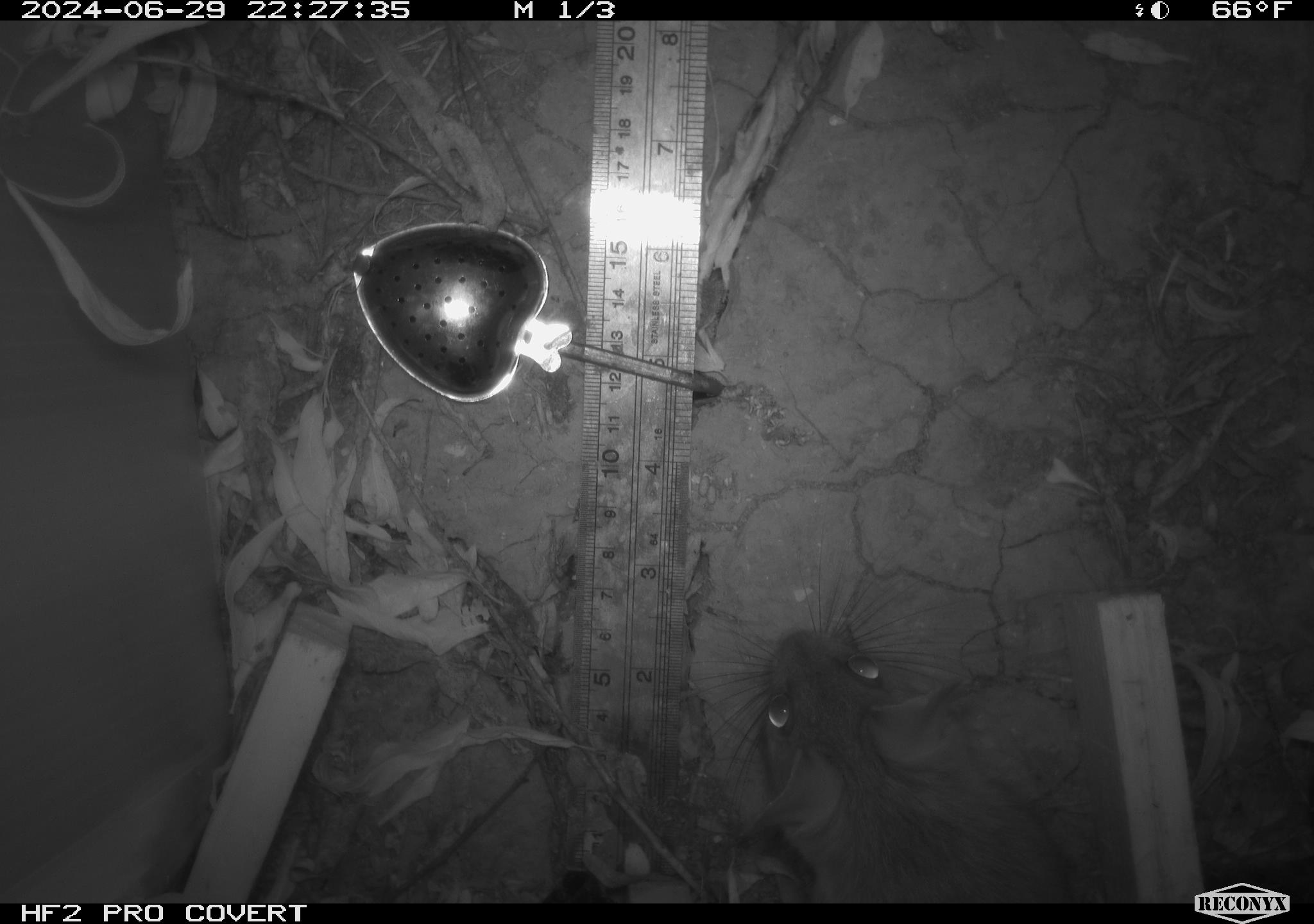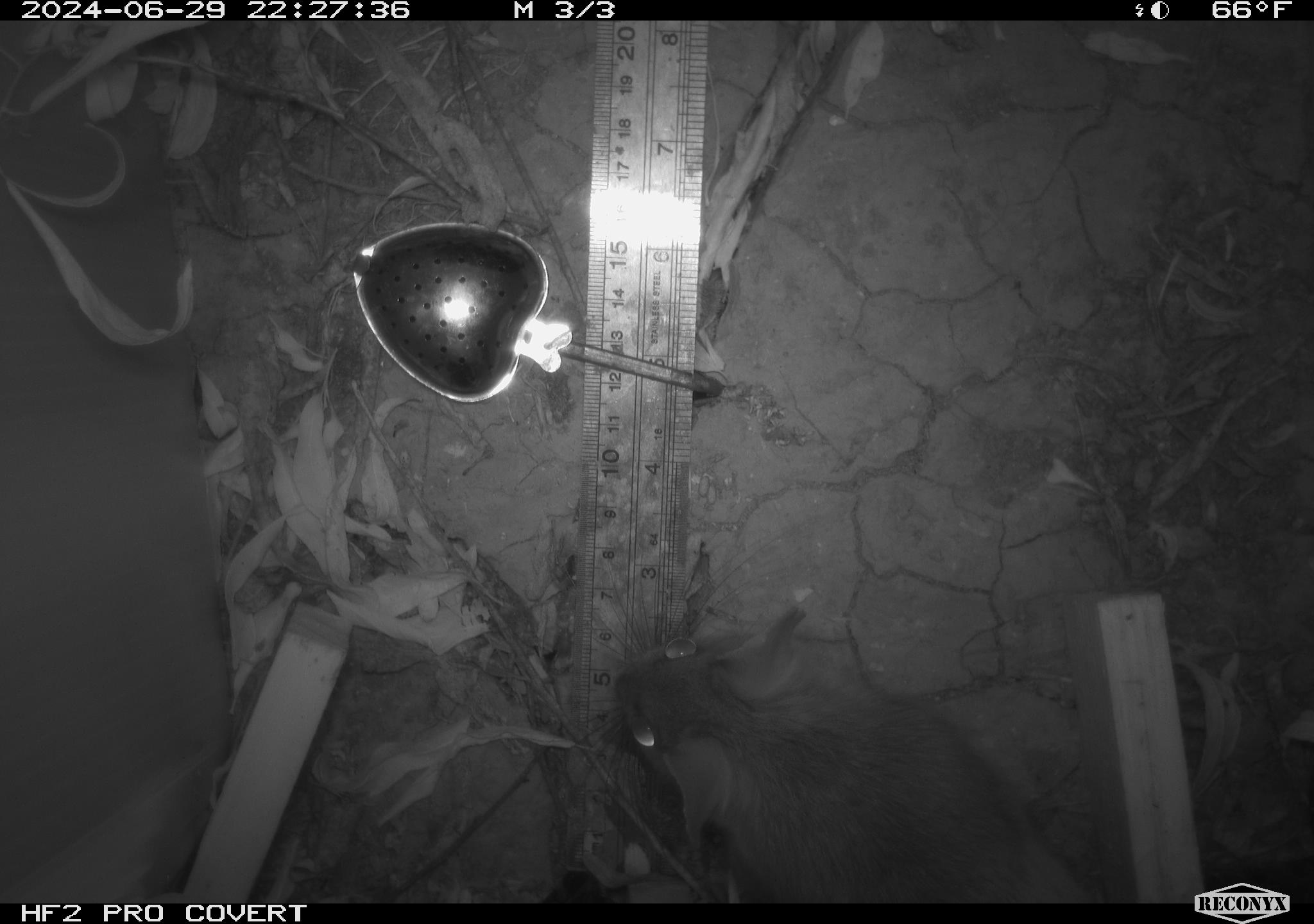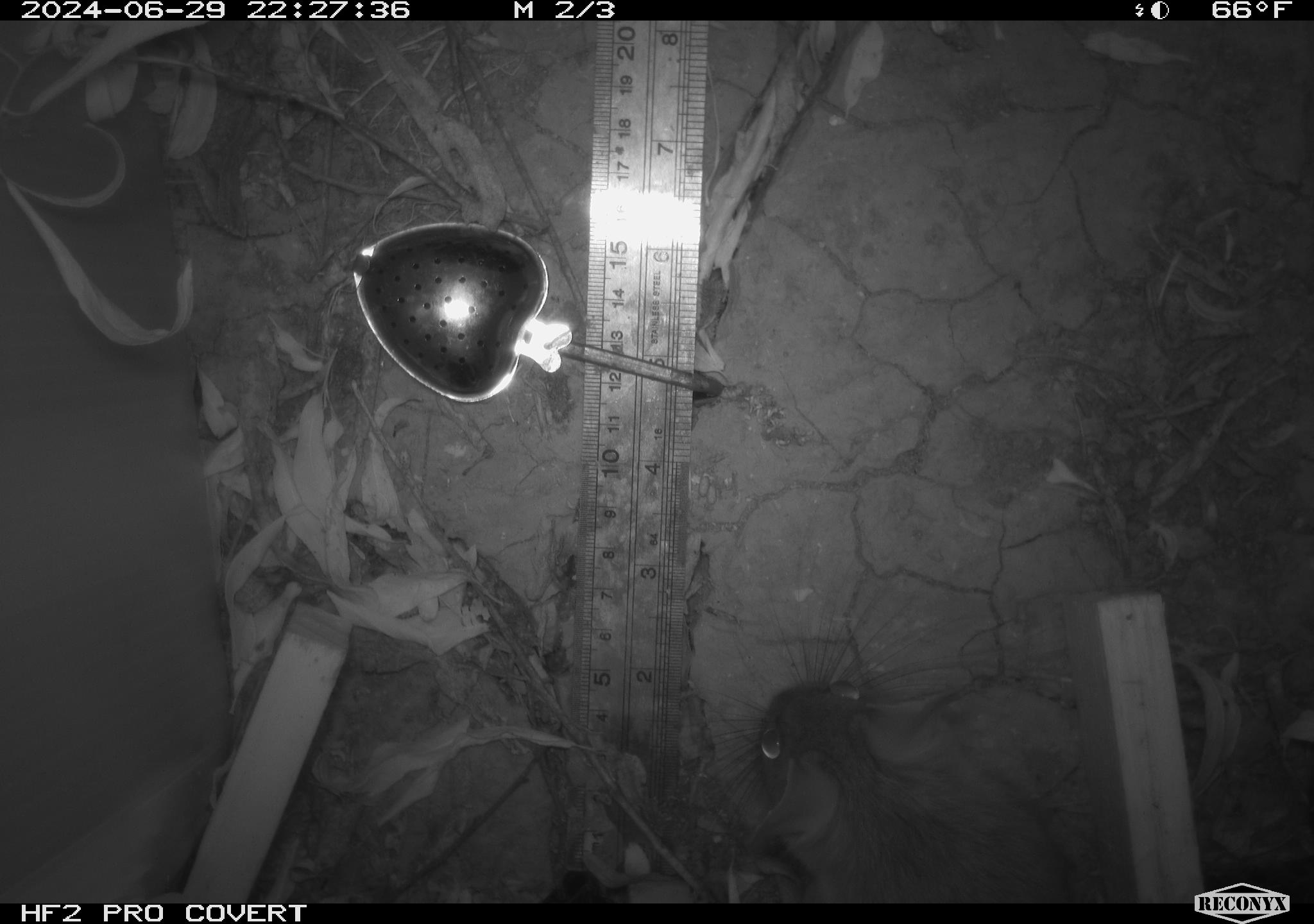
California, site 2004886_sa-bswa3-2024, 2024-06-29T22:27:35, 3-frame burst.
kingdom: Animalia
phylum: Chordata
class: Mammalia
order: Rodentia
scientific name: Rodentia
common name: woodrat or rat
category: woodrat or rat species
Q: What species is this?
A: Woodrat or rat species (woodrat or rat) (Rodentia).